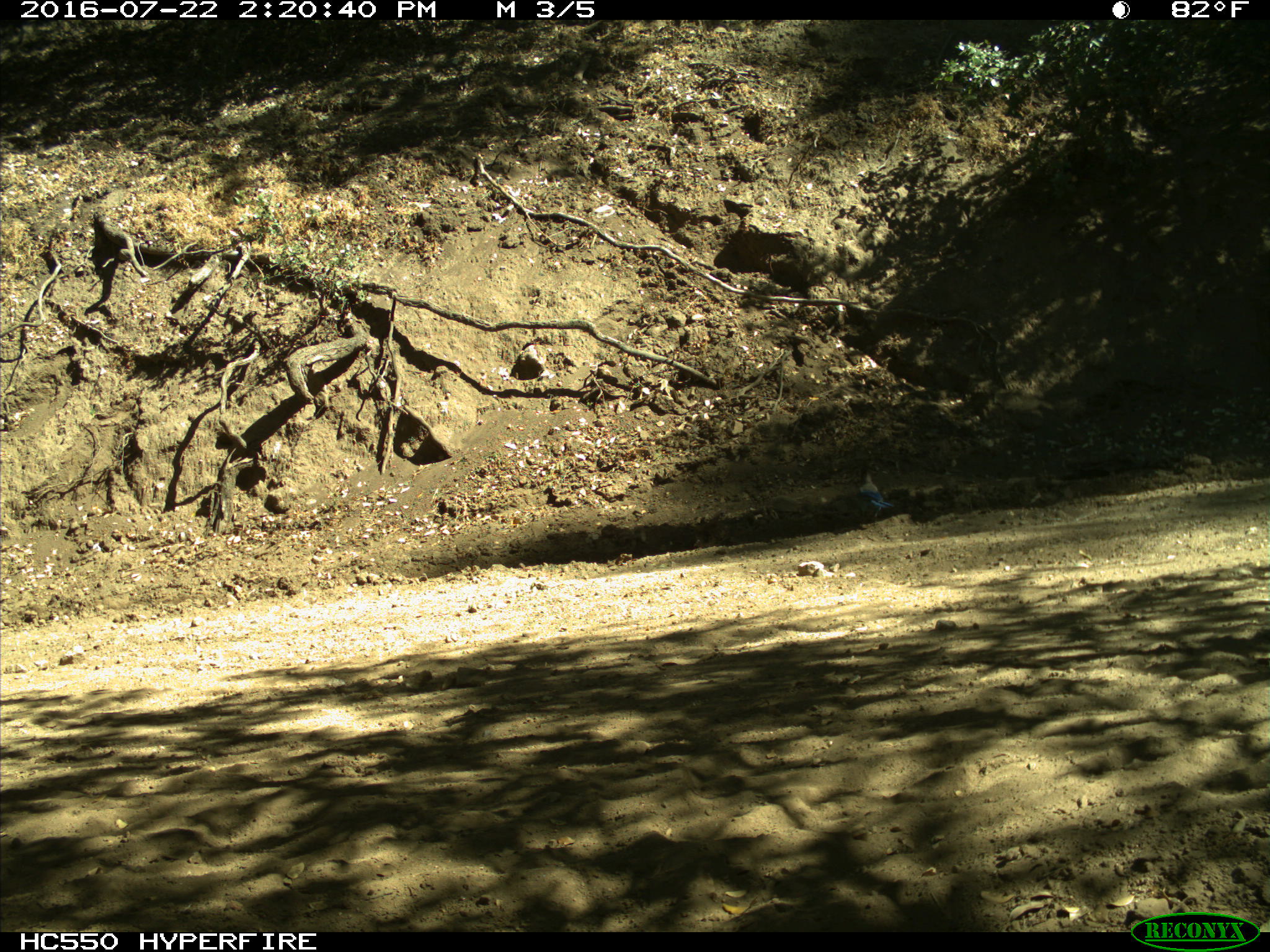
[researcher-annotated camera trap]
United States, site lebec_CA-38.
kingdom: Animalia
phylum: Chordata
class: Aves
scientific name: Aves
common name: birds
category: unidentified bird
Unidentified bird (birds) (Aves).